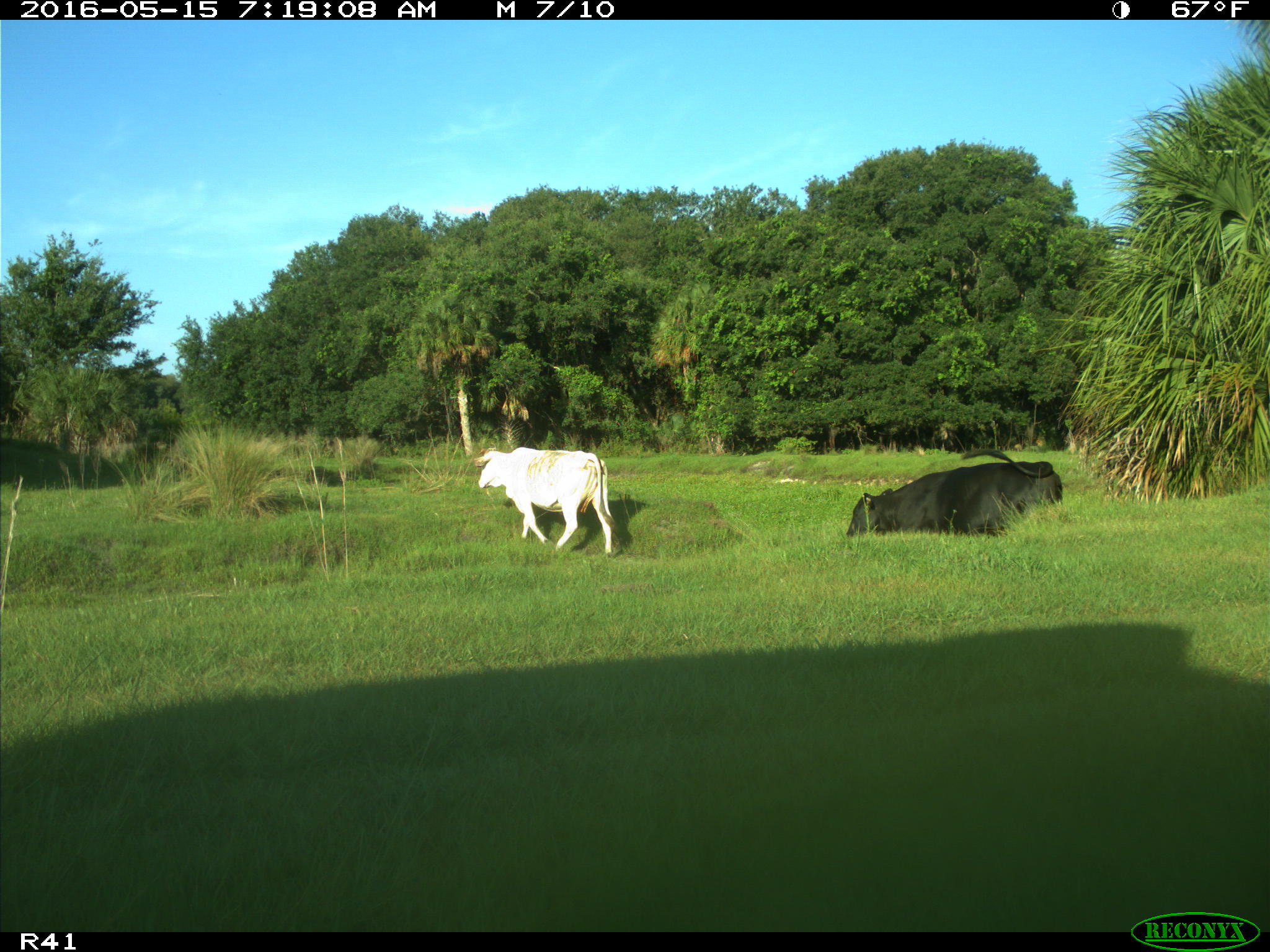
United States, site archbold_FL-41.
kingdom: Animalia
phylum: Chordata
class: Mammalia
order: Artiodactyla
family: Bovidae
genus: Bos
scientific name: Bos taurus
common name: domestic cow